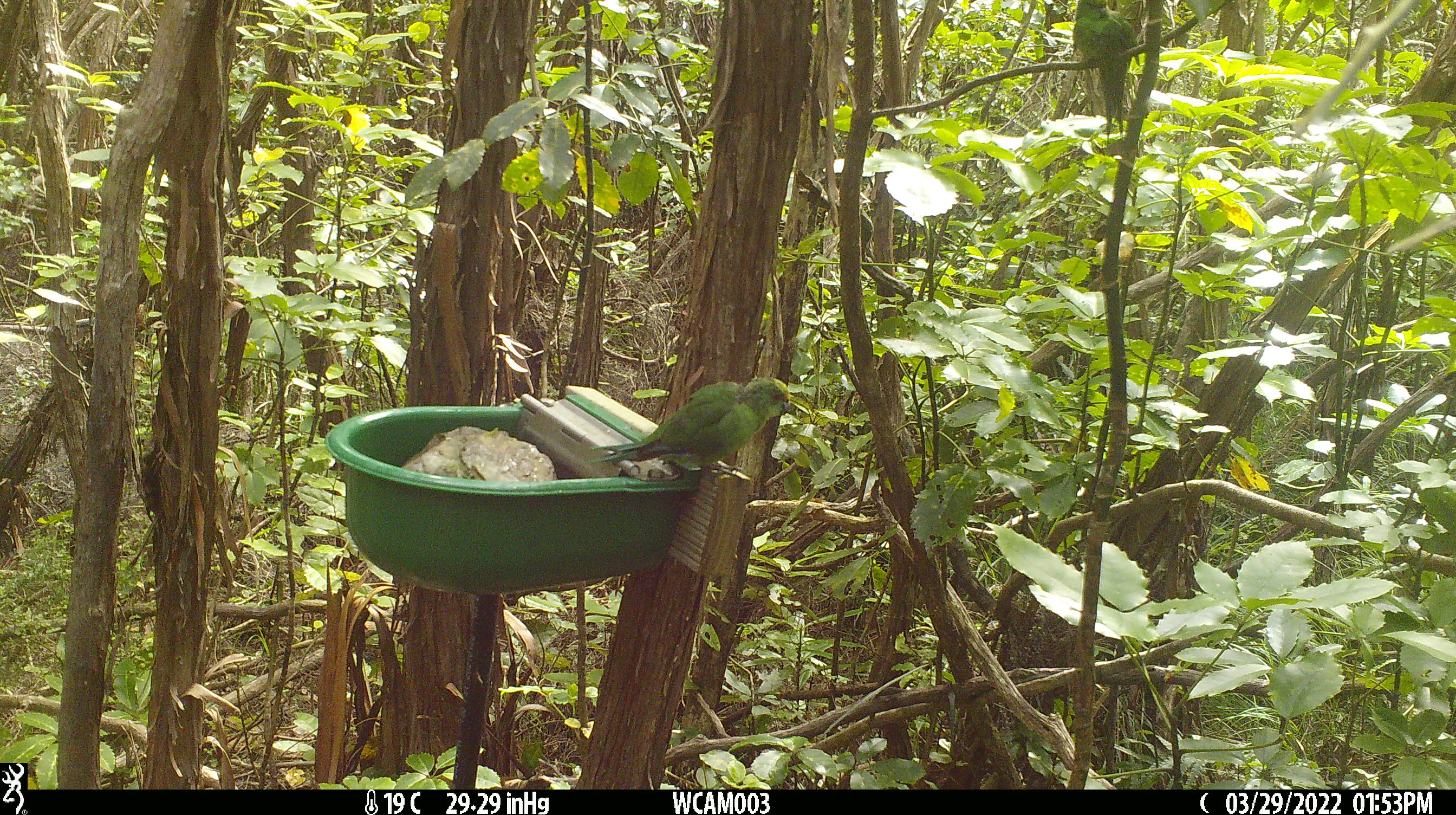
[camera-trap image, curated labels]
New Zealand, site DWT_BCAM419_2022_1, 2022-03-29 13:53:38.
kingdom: Animalia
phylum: Chordata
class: Aves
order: Psittaciformes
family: Psittaculidae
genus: Cyanoramphus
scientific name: Cyanoramphus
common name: parakeet